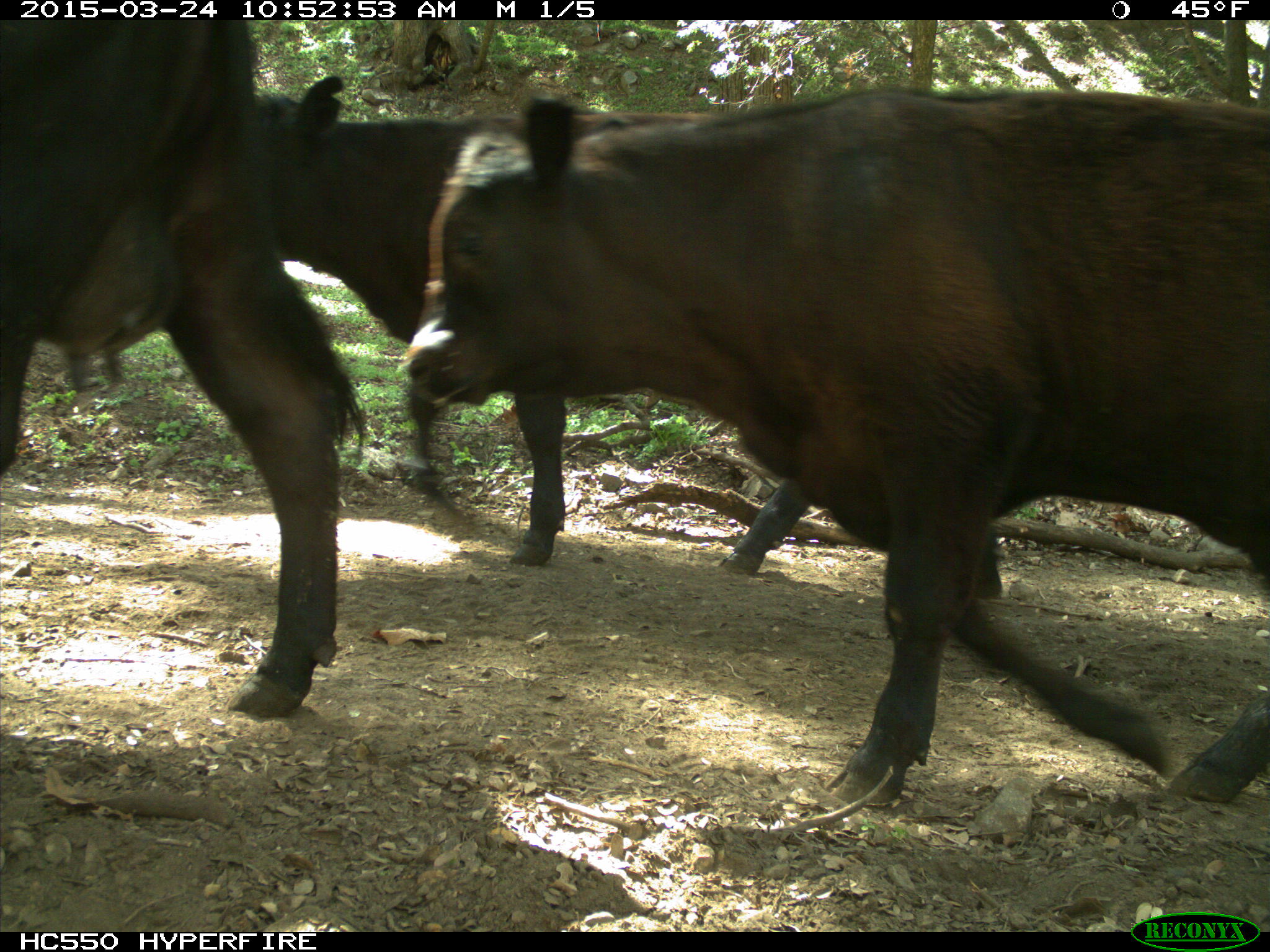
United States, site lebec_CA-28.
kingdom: Animalia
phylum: Chordata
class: Mammalia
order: Artiodactyla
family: Bovidae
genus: Bos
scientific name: Bos taurus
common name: domestic cow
Bos taurus (domestic cow).